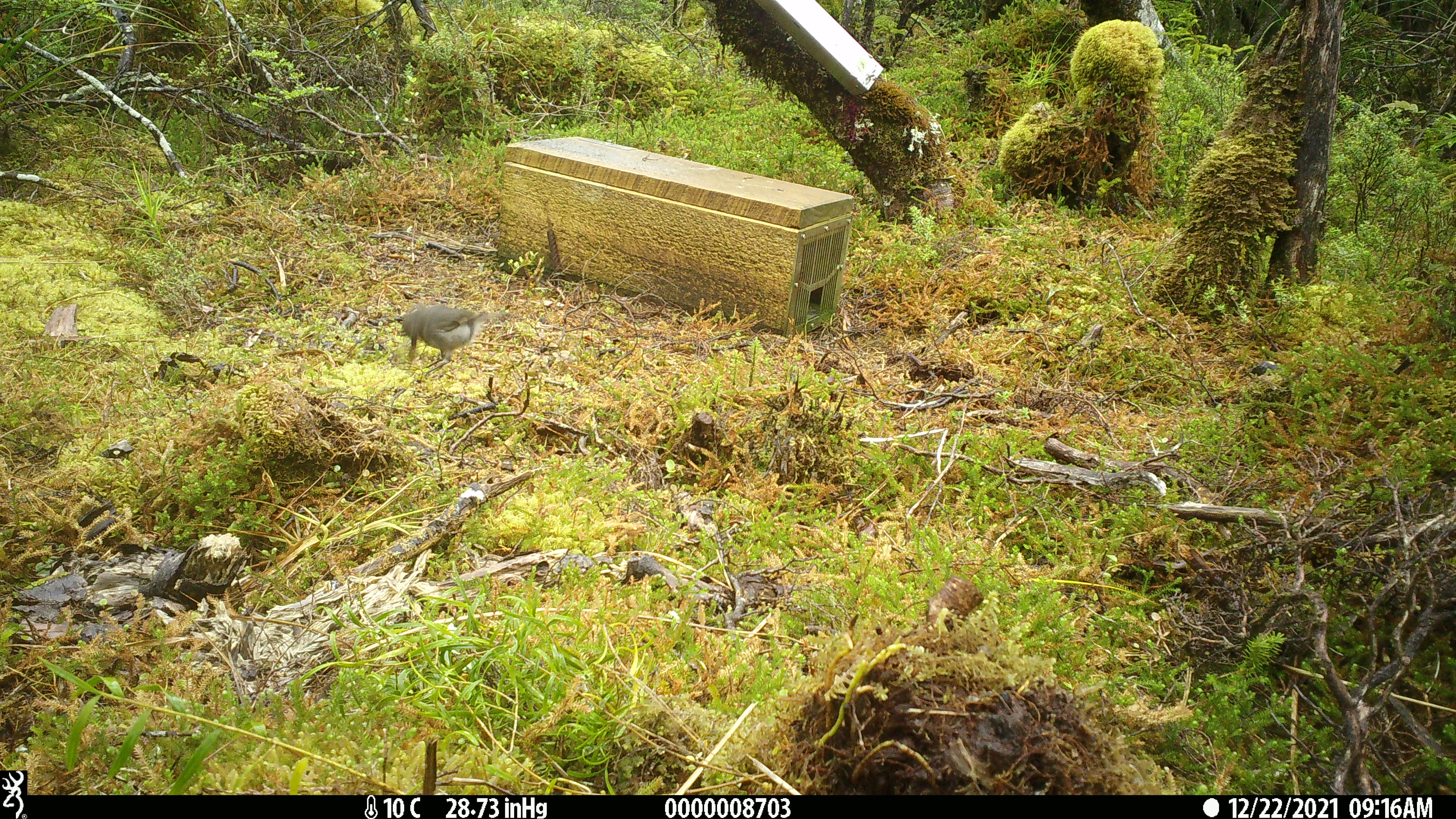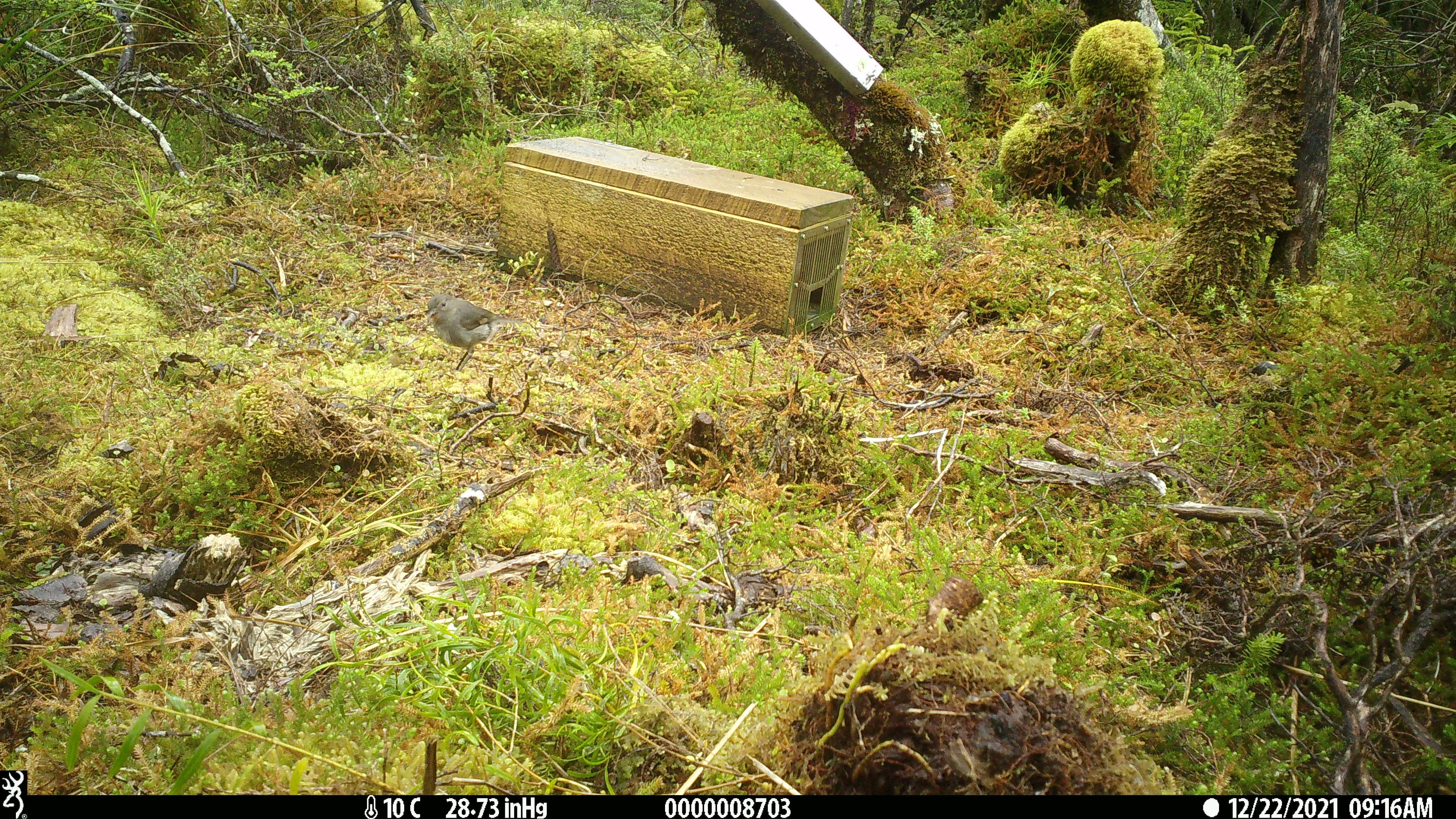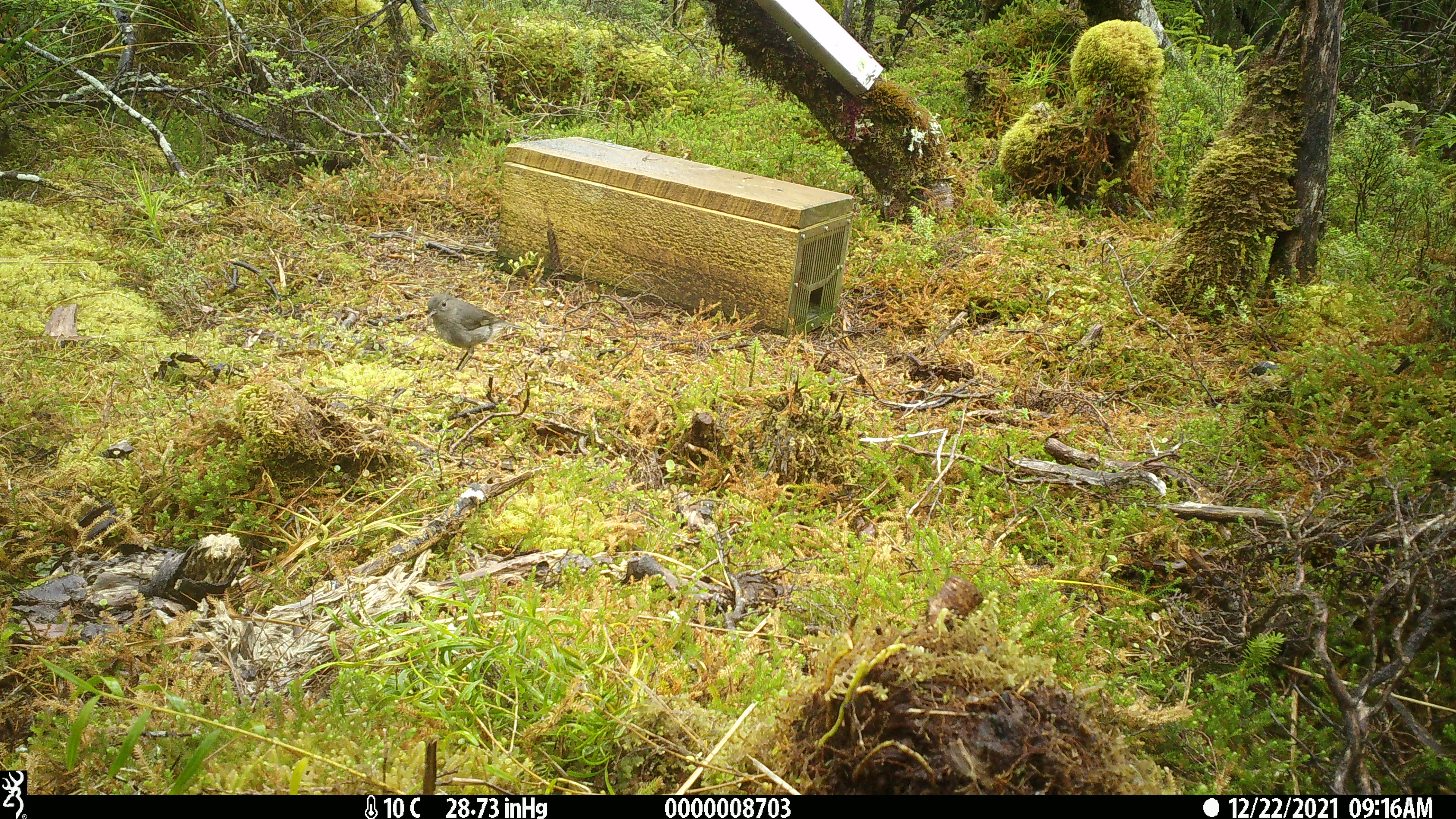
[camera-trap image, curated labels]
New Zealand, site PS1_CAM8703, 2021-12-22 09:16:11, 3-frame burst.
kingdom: Animalia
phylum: Chordata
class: Aves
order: Passeriformes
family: Petroicidae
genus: Petroica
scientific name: Petroica australis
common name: new zealand robin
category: robin